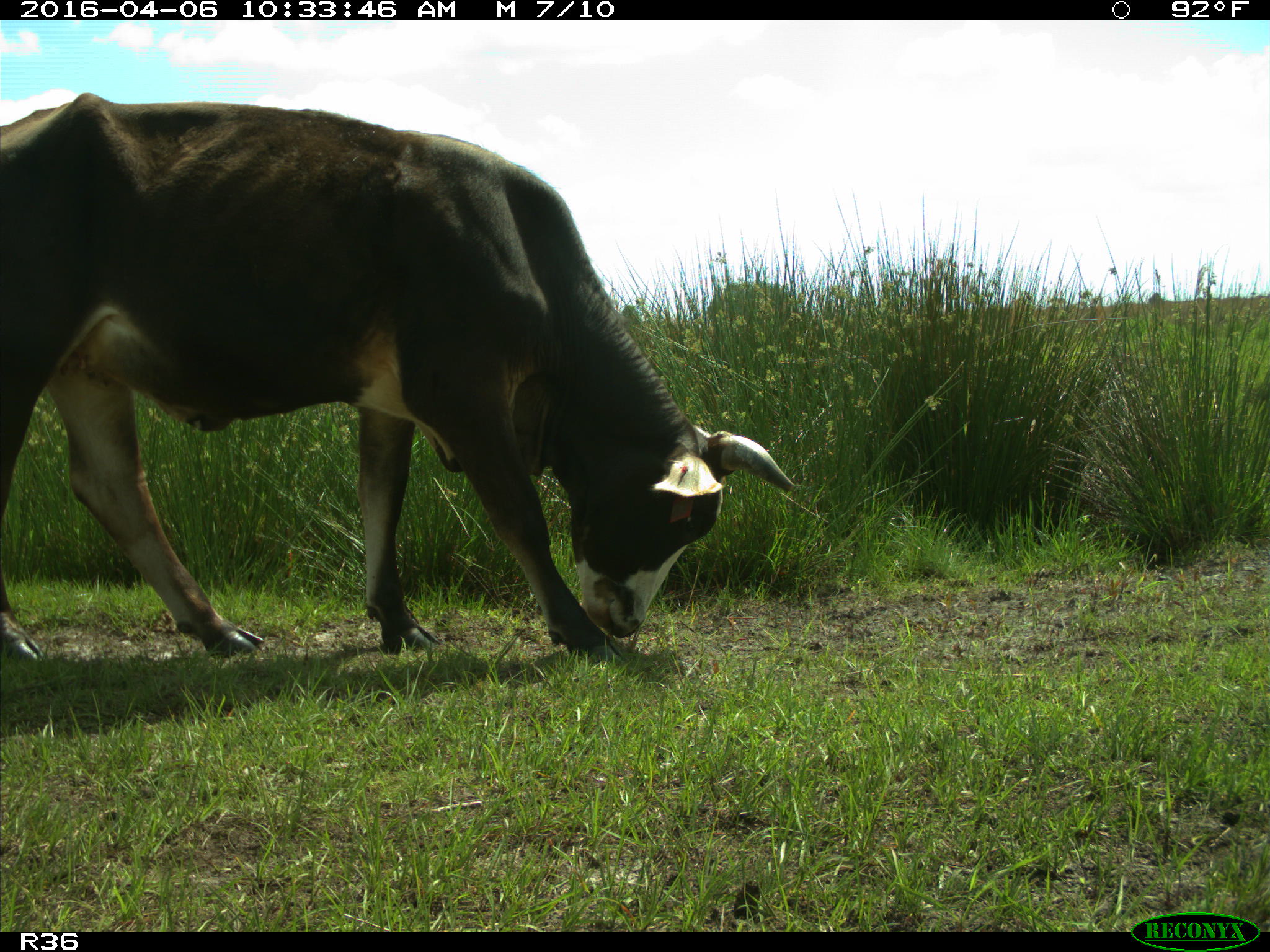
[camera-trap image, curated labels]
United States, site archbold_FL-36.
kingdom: Animalia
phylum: Chordata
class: Mammalia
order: Artiodactyla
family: Bovidae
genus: Bos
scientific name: Bos taurus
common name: domestic cow